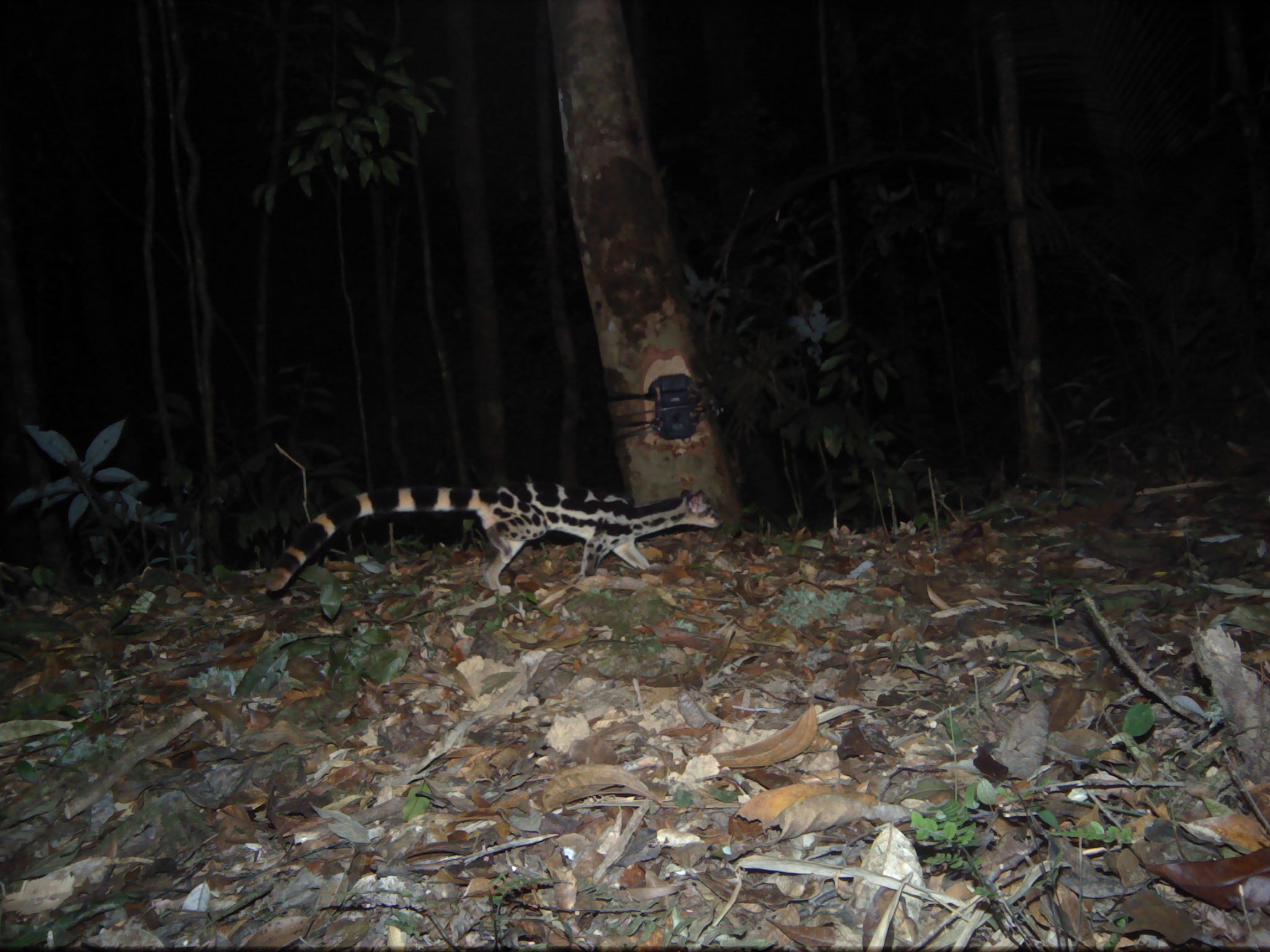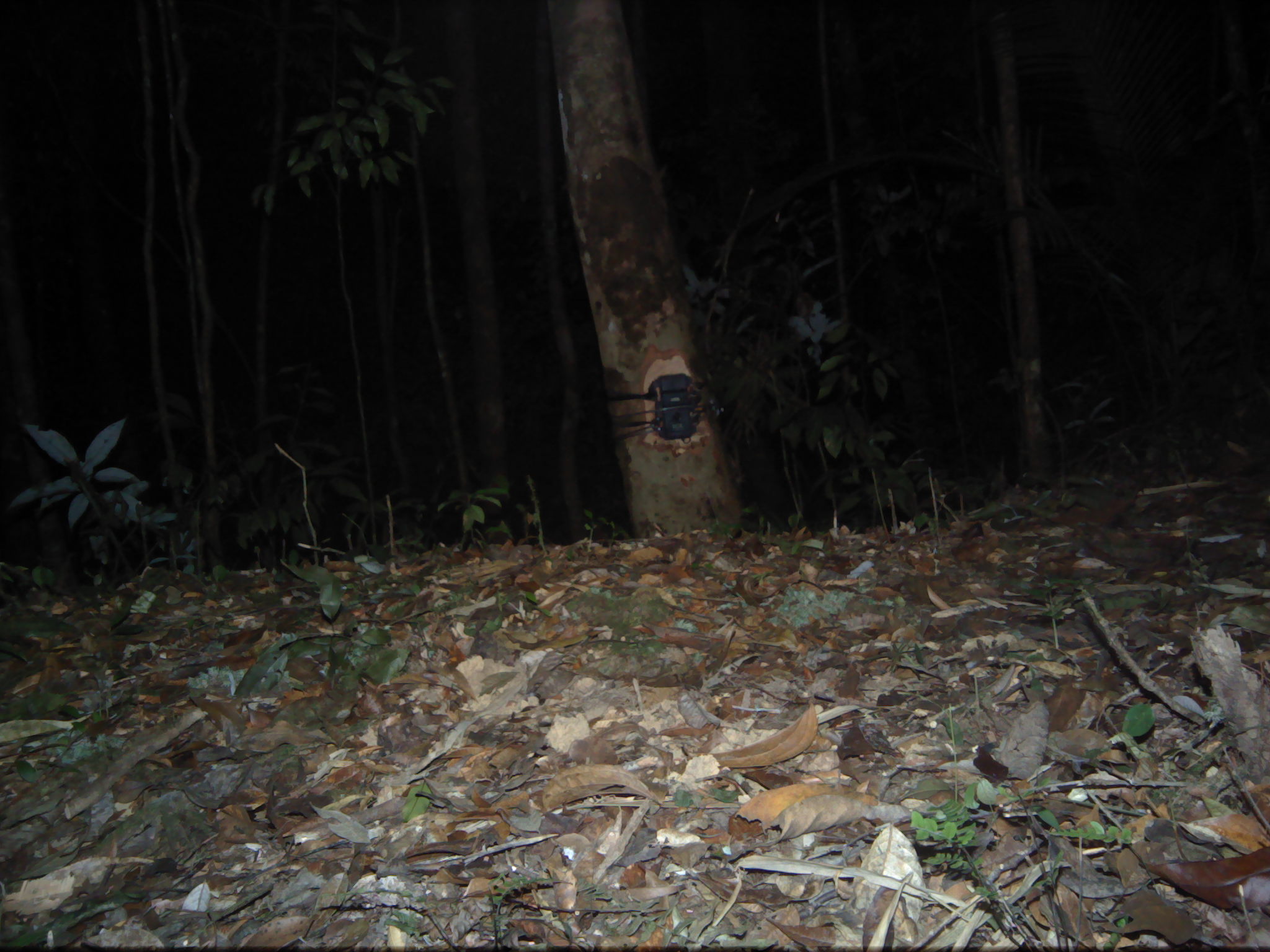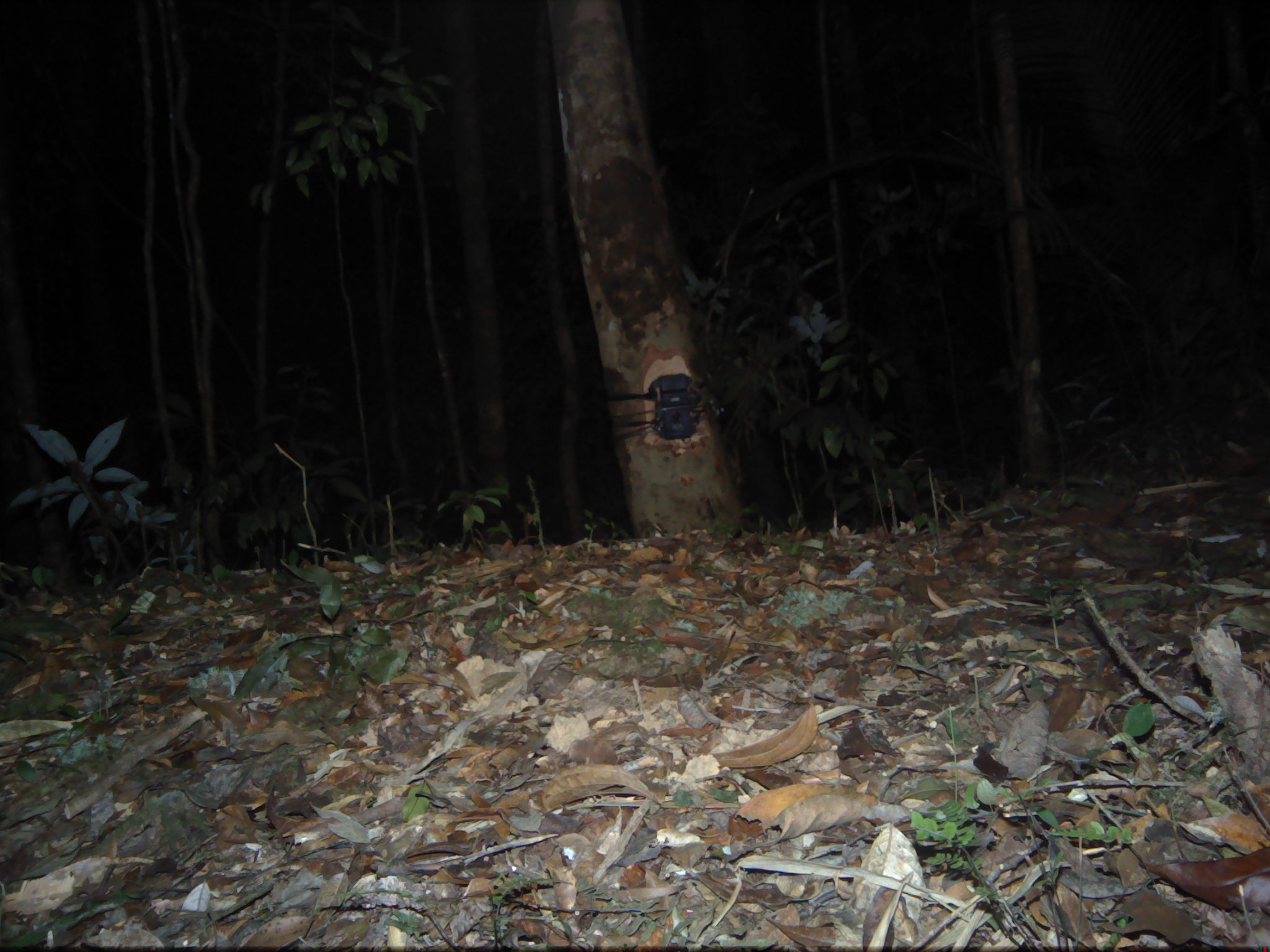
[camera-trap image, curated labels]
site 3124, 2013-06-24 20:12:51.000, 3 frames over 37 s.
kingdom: Animalia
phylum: Chordata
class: Mammalia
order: Carnivora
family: Prionodontidae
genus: Prionodon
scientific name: Prionodon linsang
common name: banded linsang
Prionodon linsang (banded linsang), count 1.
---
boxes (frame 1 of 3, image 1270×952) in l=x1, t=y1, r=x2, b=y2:
prionodon linsang: l=263, t=472, r=724, b=596